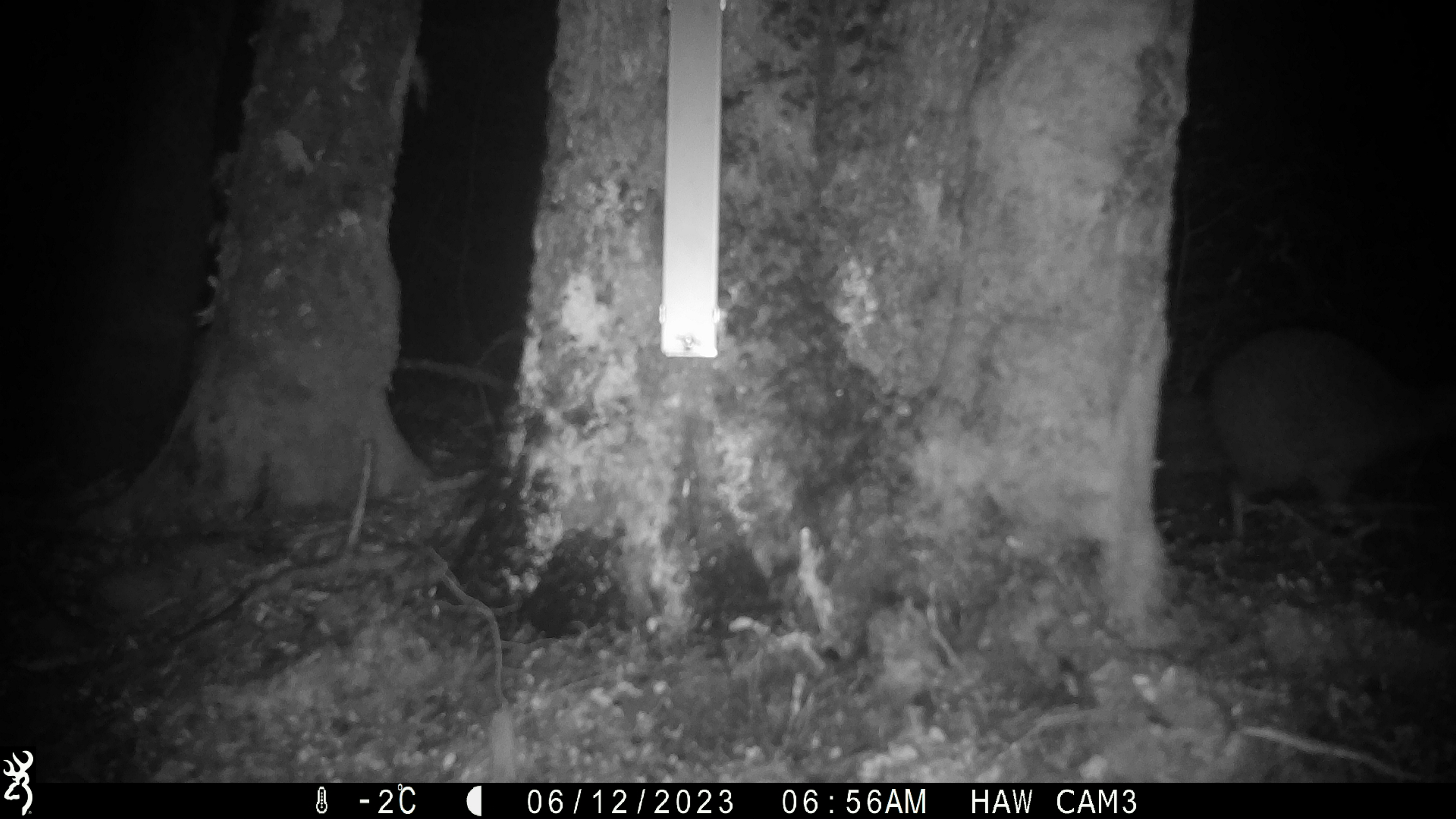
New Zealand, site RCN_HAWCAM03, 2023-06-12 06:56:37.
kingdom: Animalia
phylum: Chordata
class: Aves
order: Apterygiformes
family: Apterygidae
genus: Apteryx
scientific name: Apteryx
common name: kiwi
Kiwi (Apteryx).